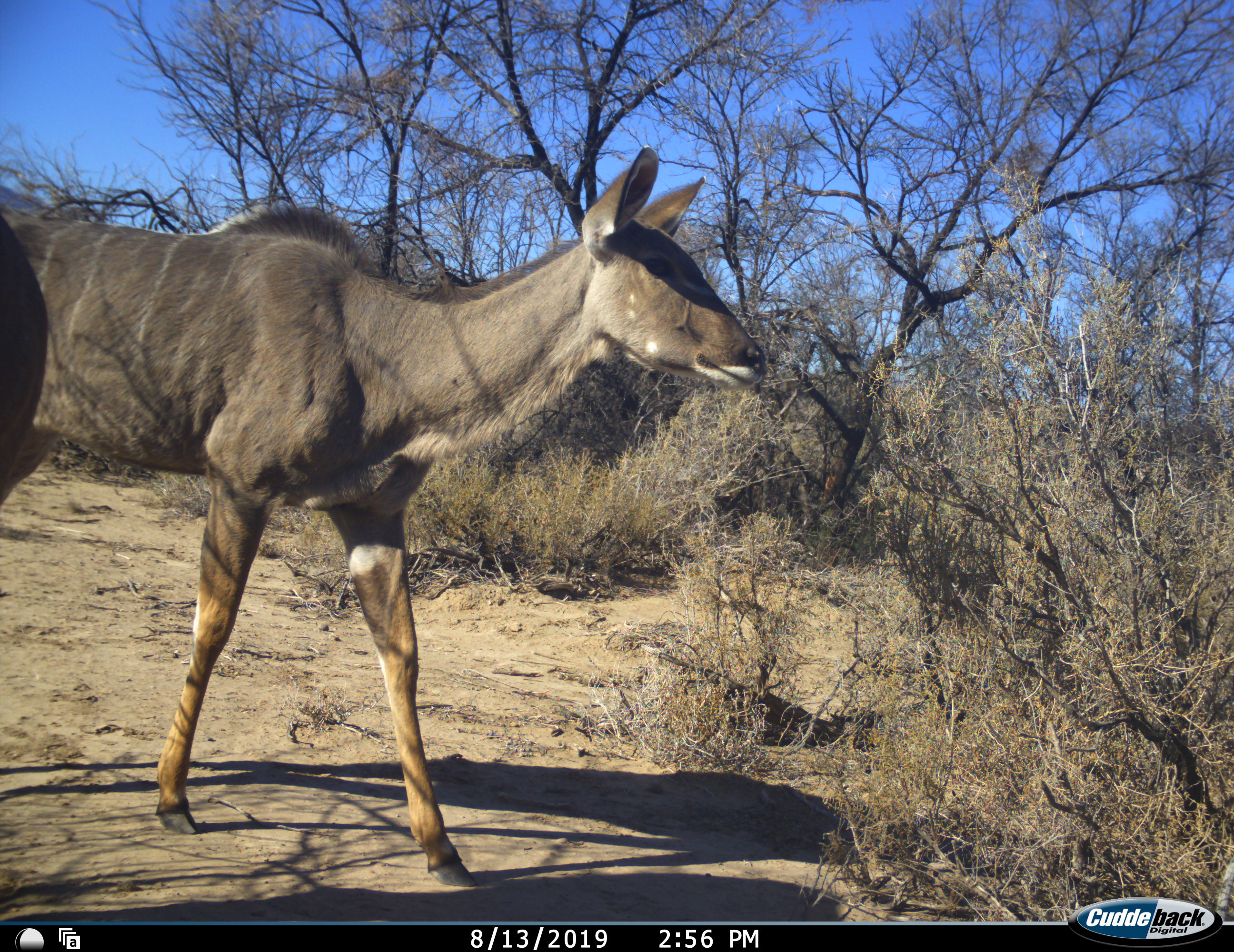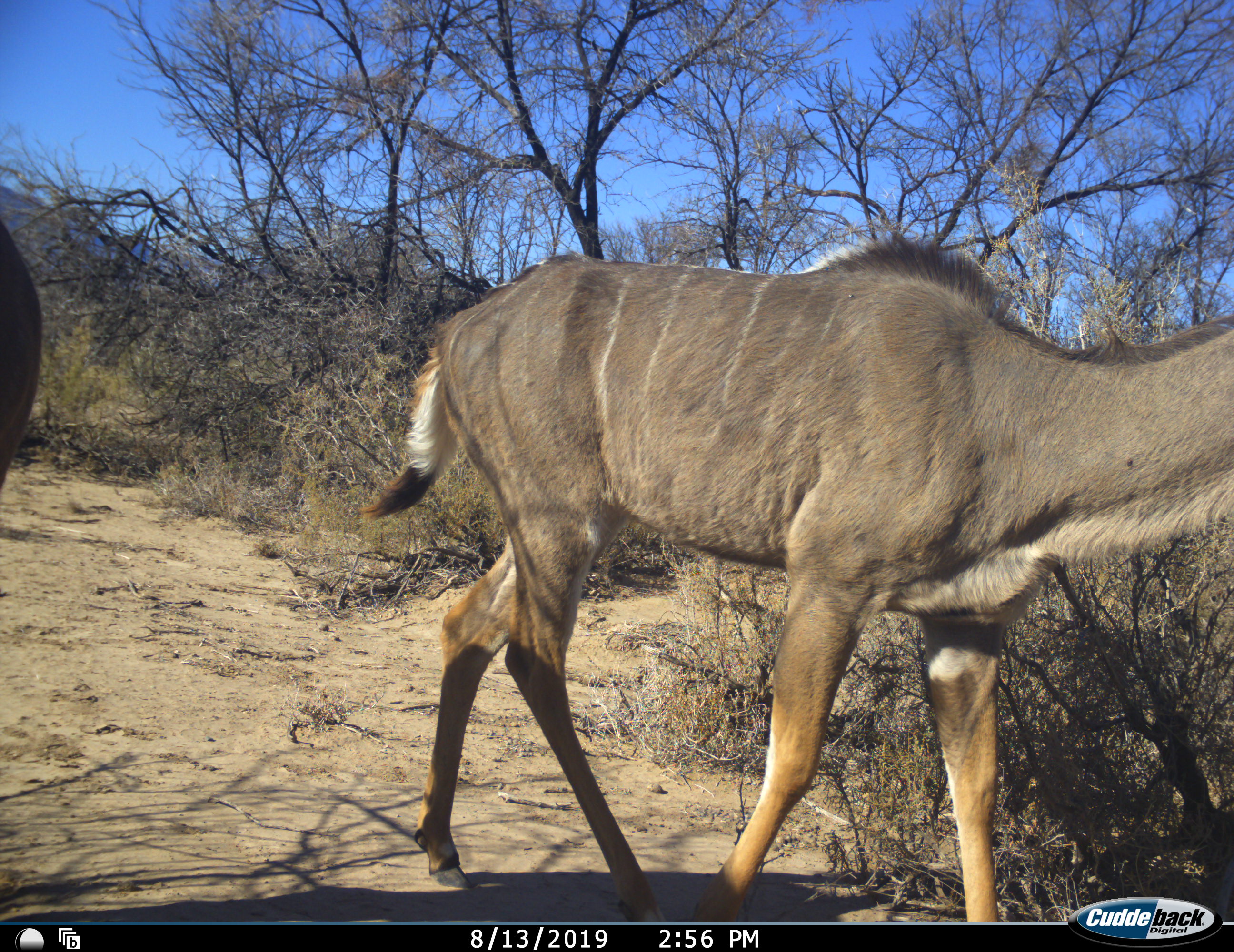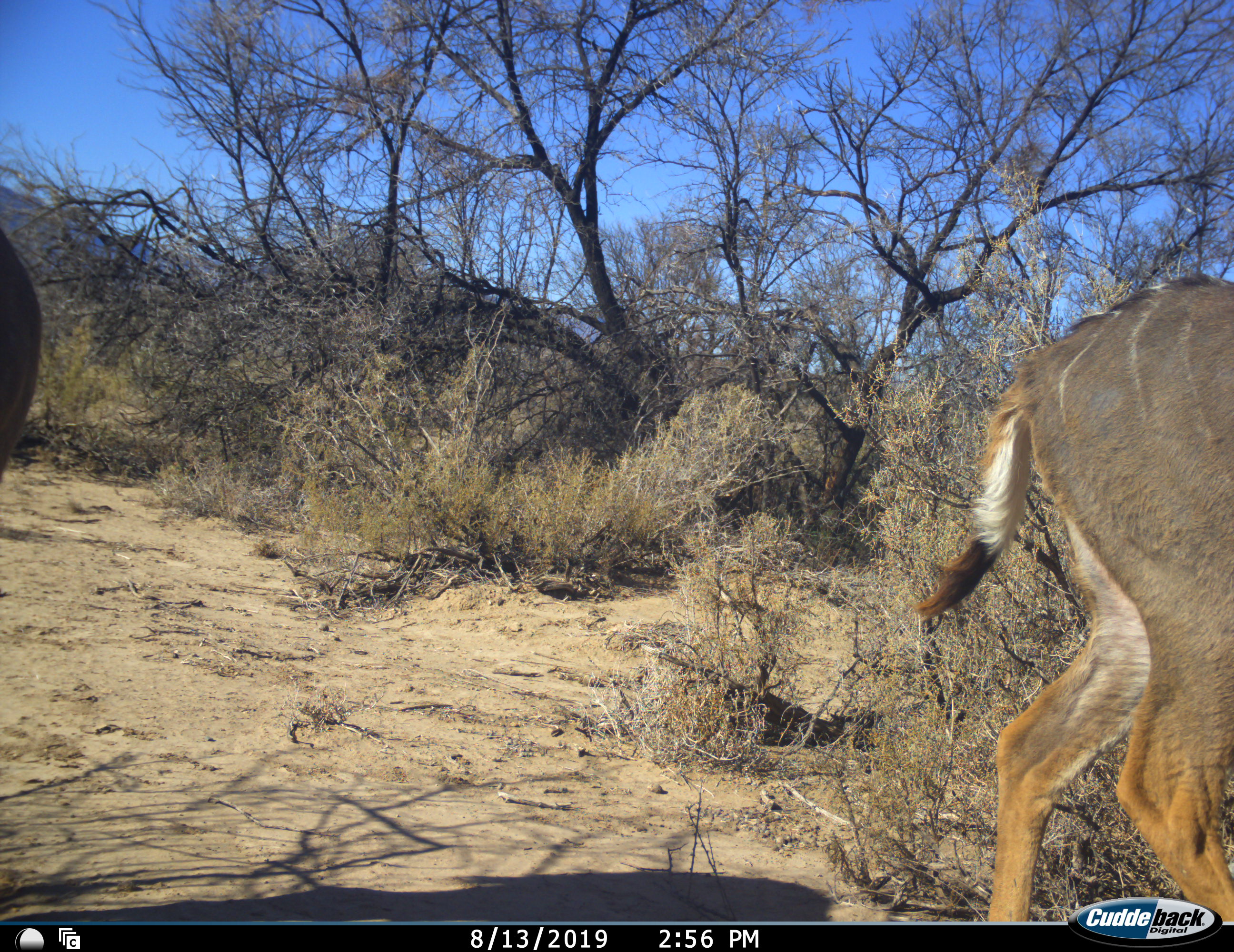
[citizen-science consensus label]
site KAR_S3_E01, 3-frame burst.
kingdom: Animalia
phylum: Chordata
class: Mammalia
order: Artiodactyla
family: Bovidae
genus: Tragelaphus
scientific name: Tragelaphus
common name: kudu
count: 2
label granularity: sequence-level